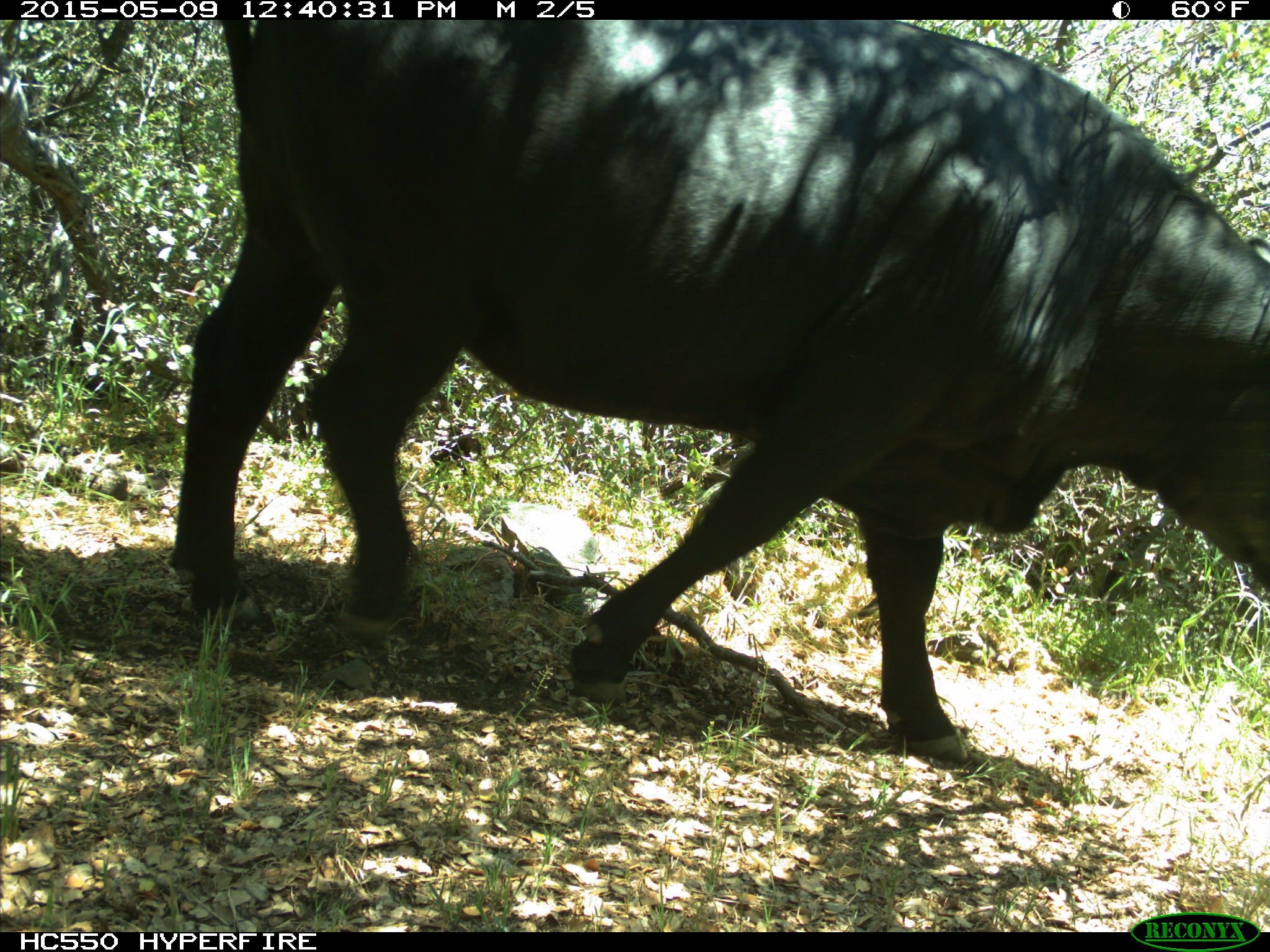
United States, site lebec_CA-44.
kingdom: Animalia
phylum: Chordata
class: Mammalia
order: Artiodactyla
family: Bovidae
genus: Bos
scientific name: Bos taurus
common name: domestic cow